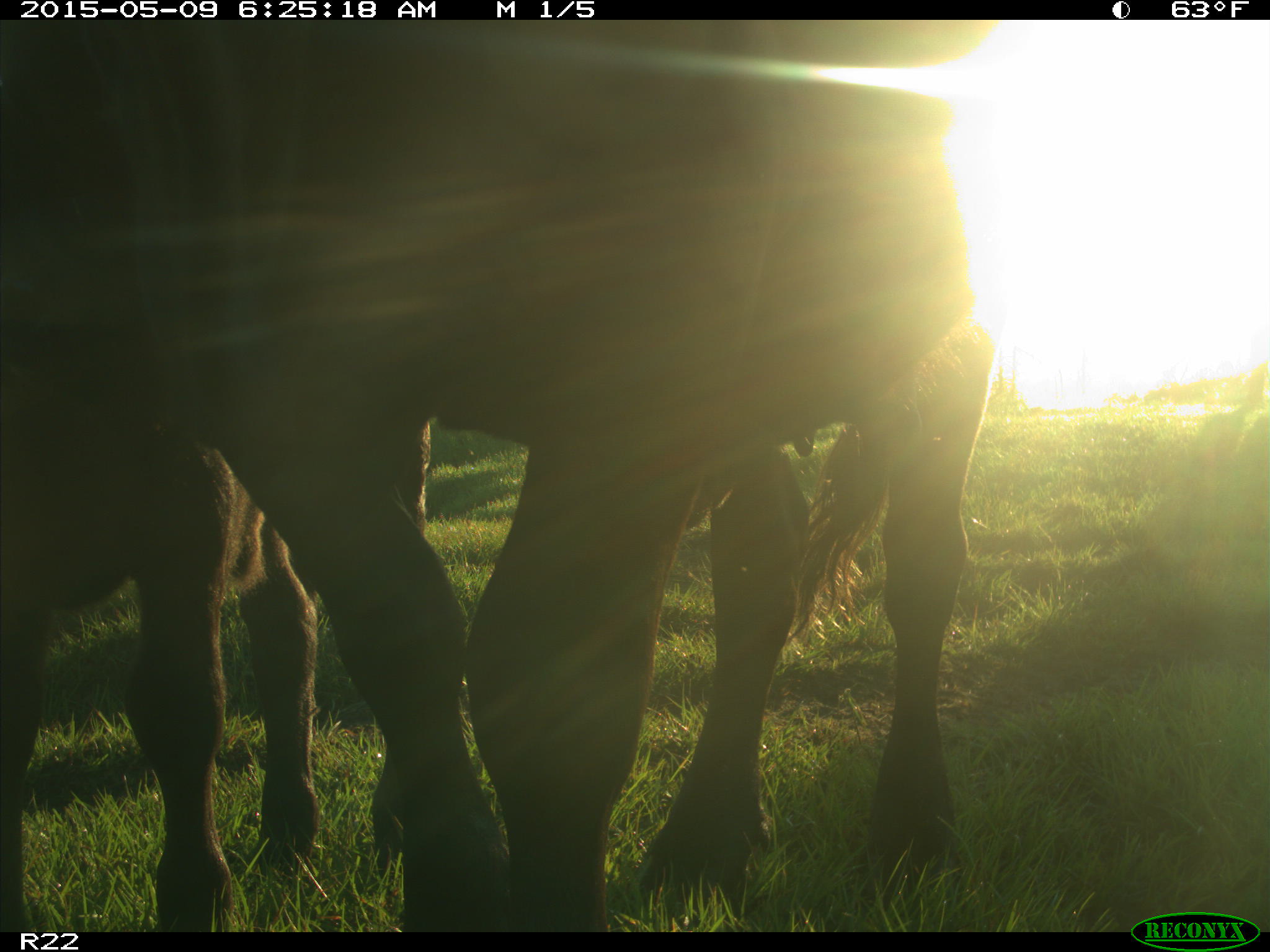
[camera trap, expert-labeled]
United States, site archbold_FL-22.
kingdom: Animalia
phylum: Chordata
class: Mammalia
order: Artiodactyla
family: Bovidae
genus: Bos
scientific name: Bos taurus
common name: domestic cow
Bos taurus (domestic cow).